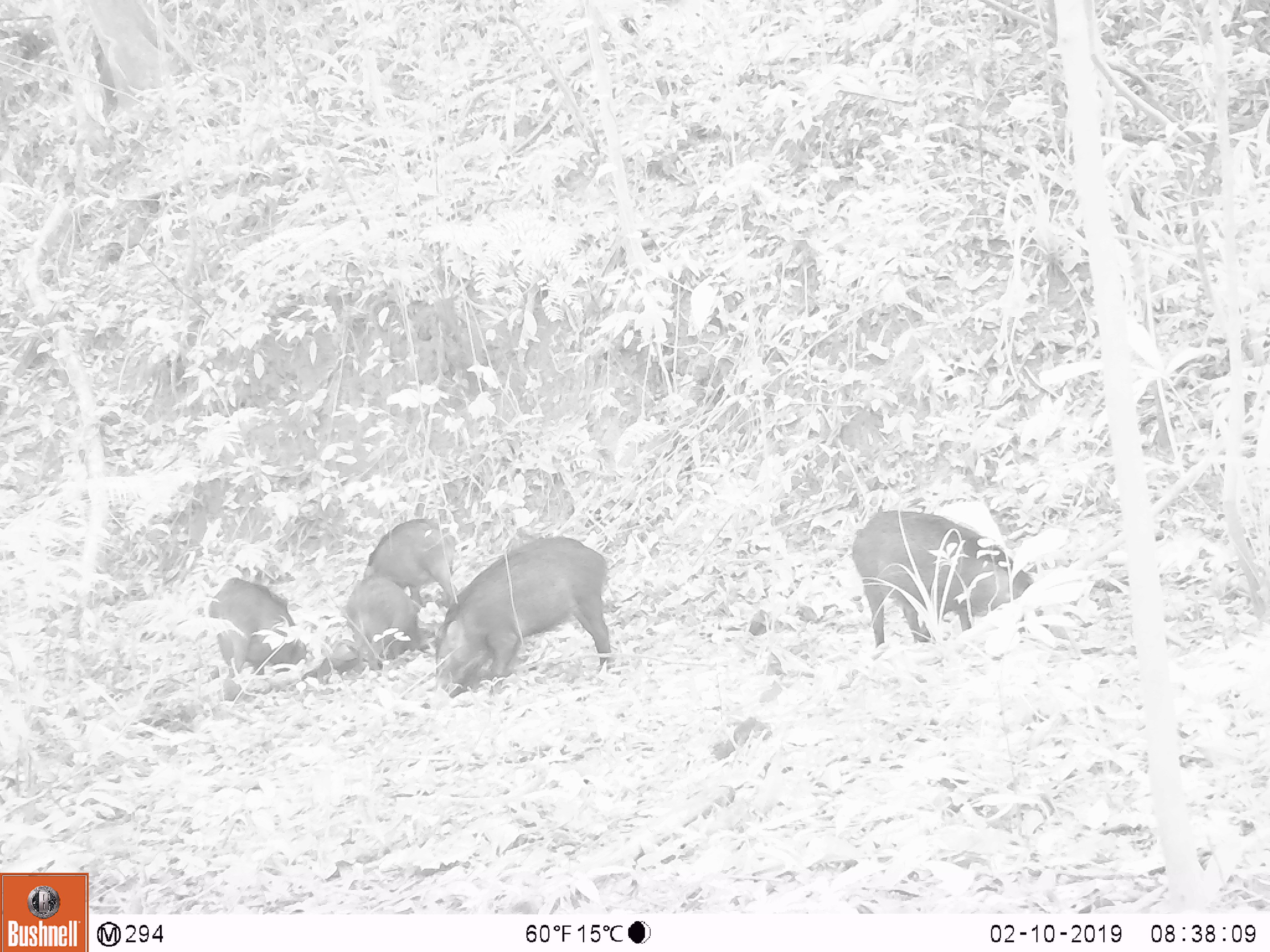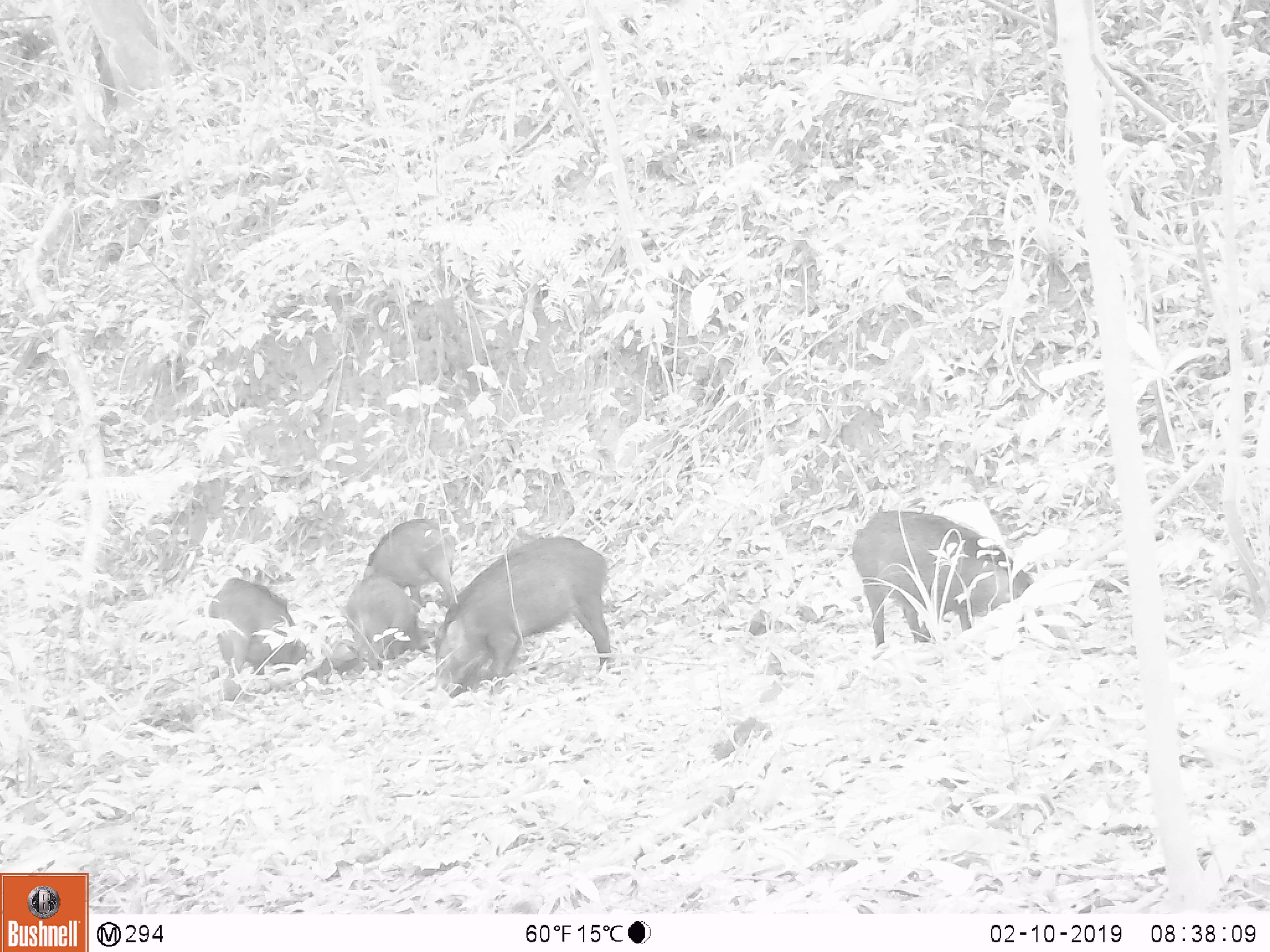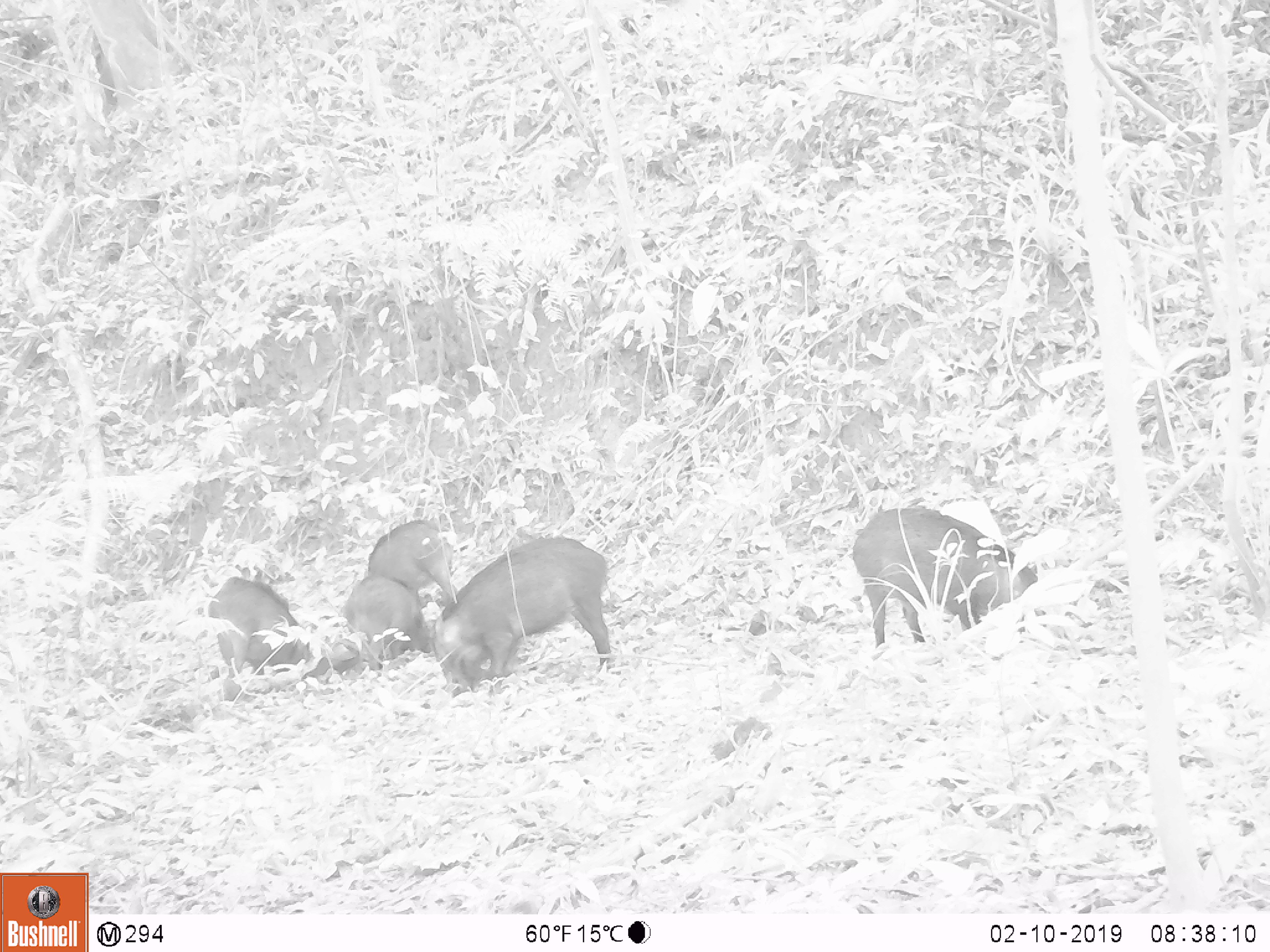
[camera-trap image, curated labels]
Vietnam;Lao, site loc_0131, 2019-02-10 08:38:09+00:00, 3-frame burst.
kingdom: Animalia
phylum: Chordata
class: Aves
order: Galliformes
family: Phasianidae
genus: Gallus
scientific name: Gallus gallus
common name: red junglefowl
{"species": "red junglefowl (Gallus gallus)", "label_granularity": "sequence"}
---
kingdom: Animalia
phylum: Chordata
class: Mammalia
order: Artiodactyla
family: Suidae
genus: Sus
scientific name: Sus scrofa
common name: eurasian wild pig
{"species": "eurasian wild pig (Sus scrofa)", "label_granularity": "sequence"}